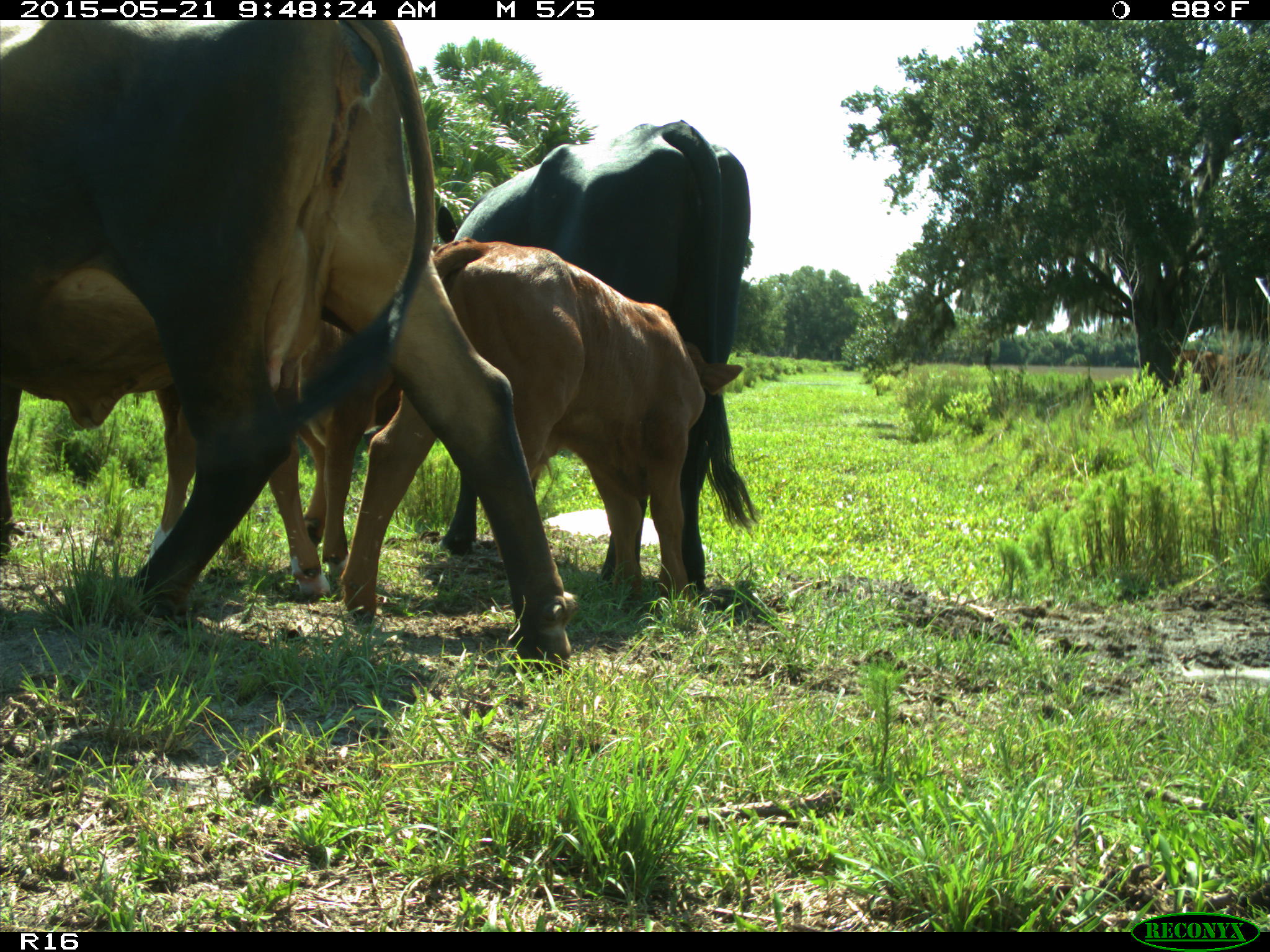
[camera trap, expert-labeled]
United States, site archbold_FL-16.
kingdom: Animalia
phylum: Chordata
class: Mammalia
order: Artiodactyla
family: Bovidae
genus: Bos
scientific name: Bos taurus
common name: domestic cow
Bos taurus (domestic cow).